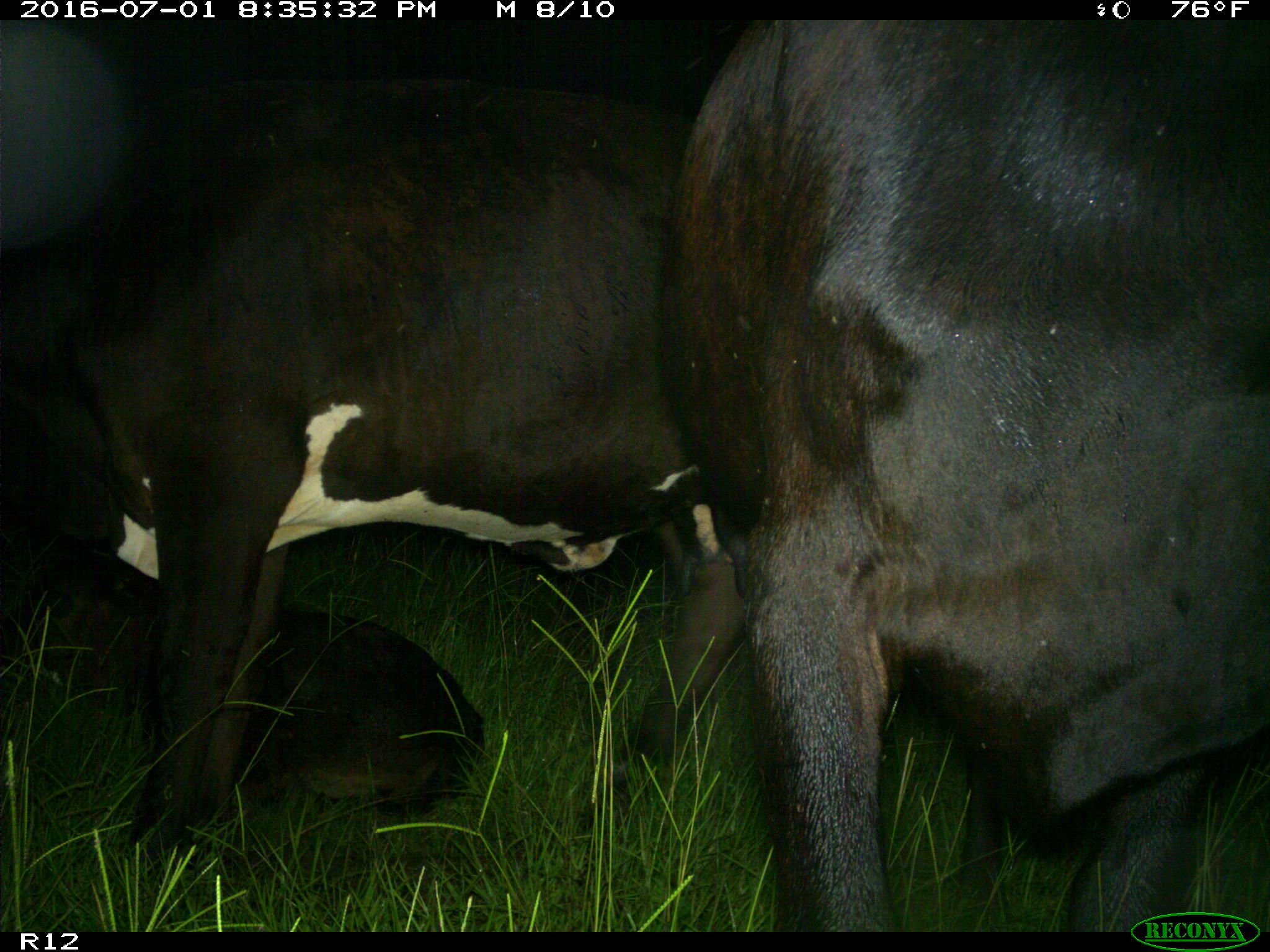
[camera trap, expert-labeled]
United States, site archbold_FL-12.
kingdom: Animalia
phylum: Chordata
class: Mammalia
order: Artiodactyla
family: Bovidae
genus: Bos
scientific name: Bos taurus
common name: domestic cow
Bos taurus (domestic cow).